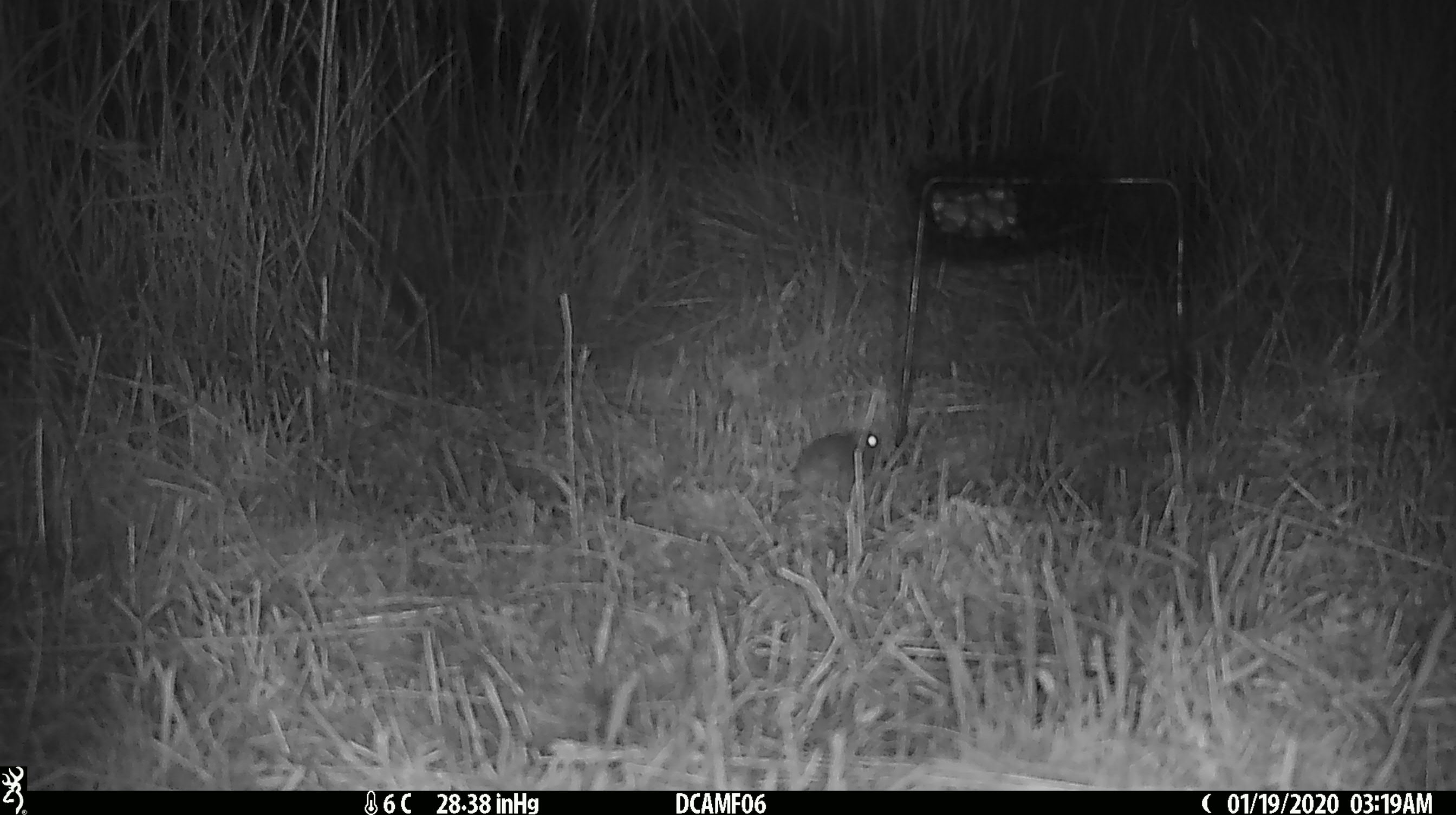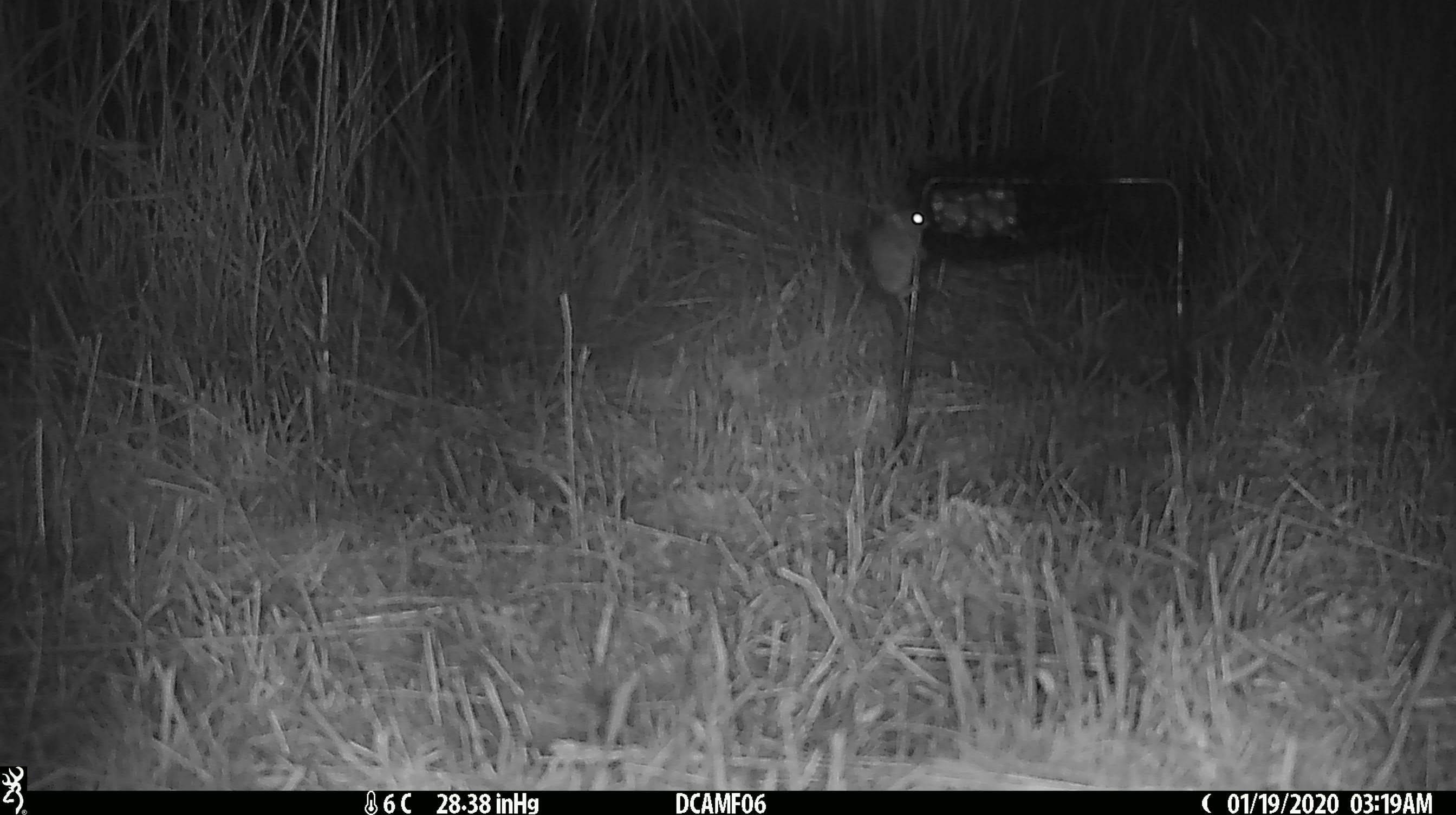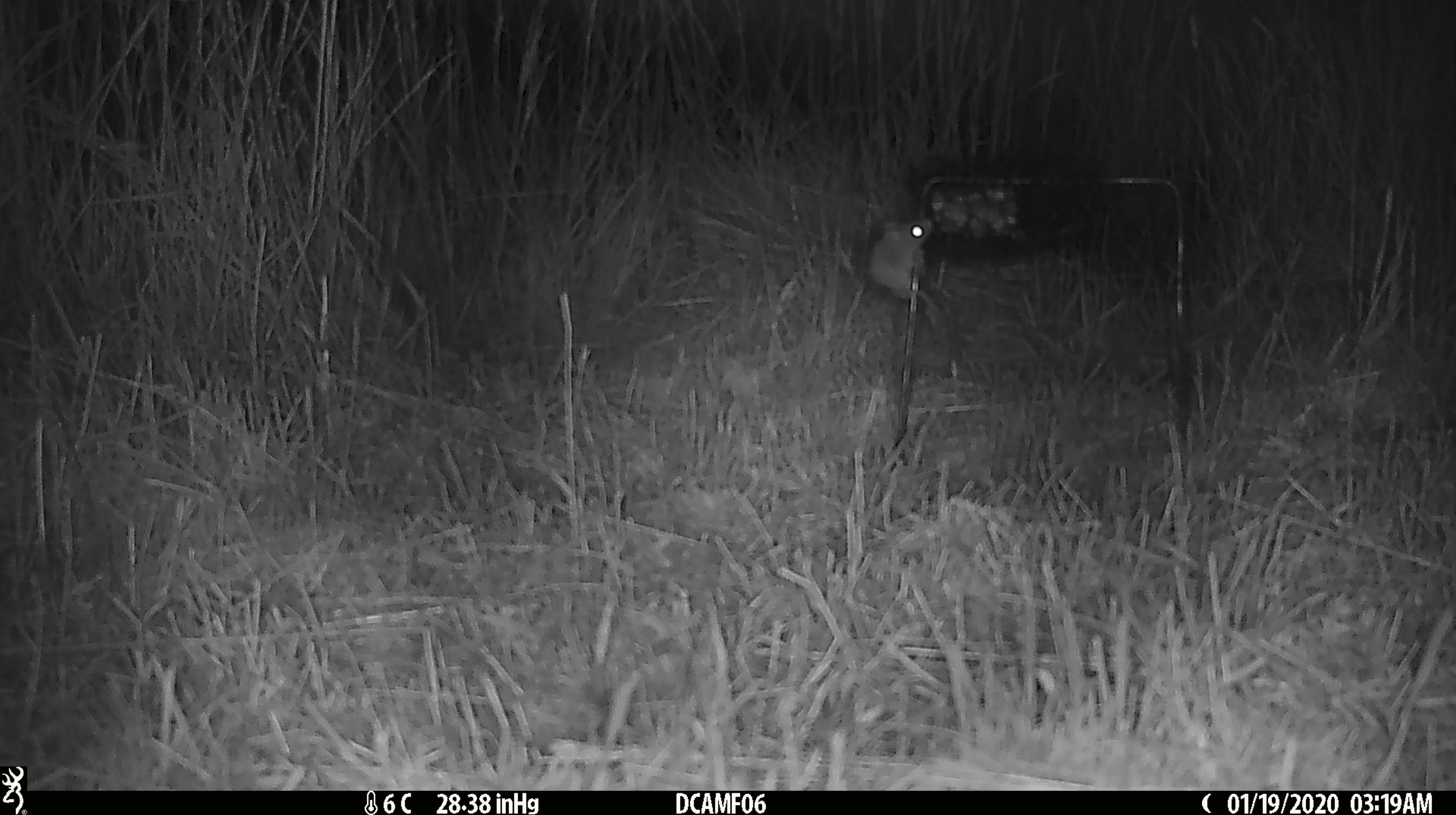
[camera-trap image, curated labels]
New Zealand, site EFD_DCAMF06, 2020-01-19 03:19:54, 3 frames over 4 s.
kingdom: Animalia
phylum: Chordata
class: Mammalia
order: Rodentia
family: Muridae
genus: Mus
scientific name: Mus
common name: mouse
Mouse (Mus).